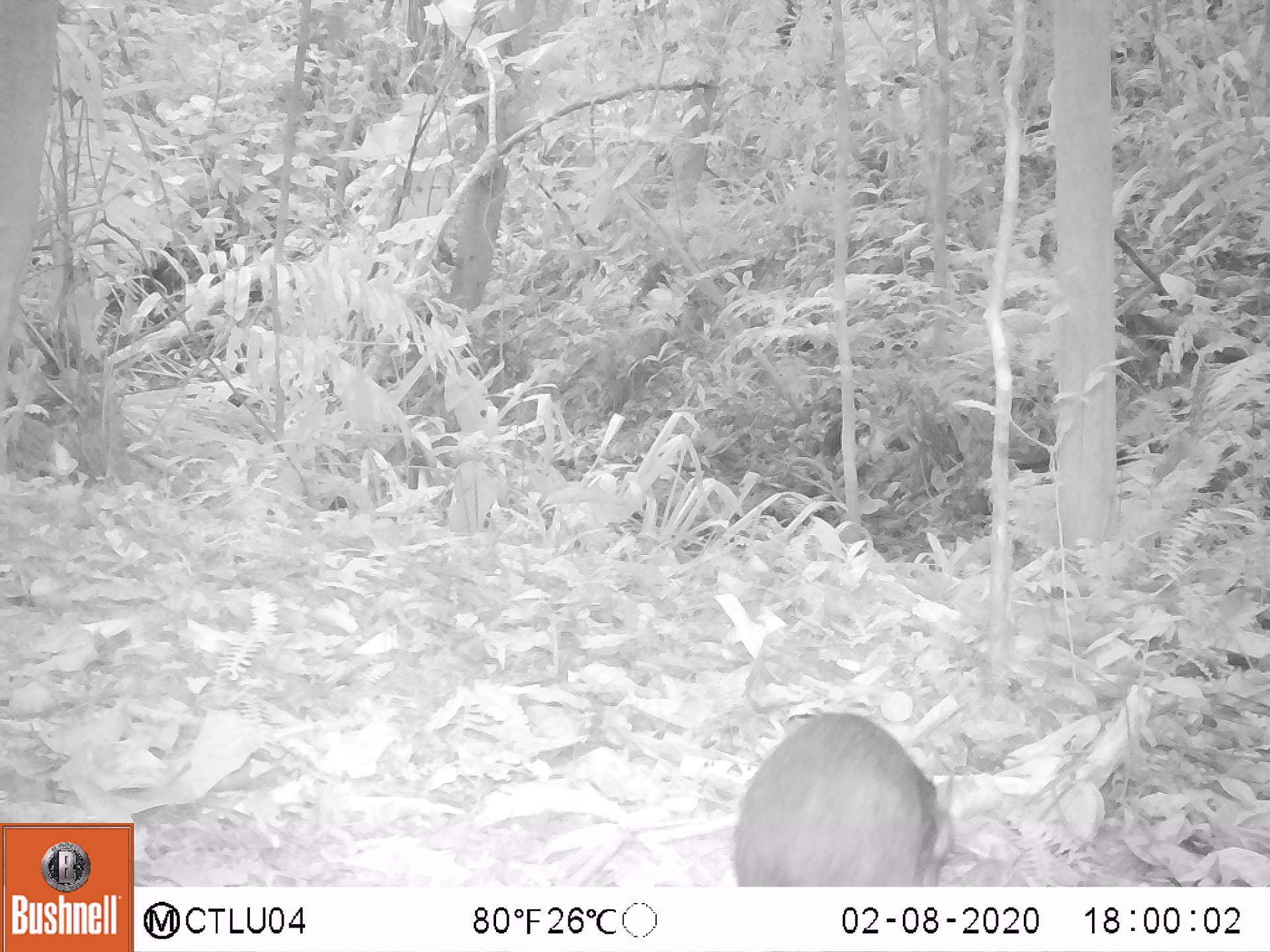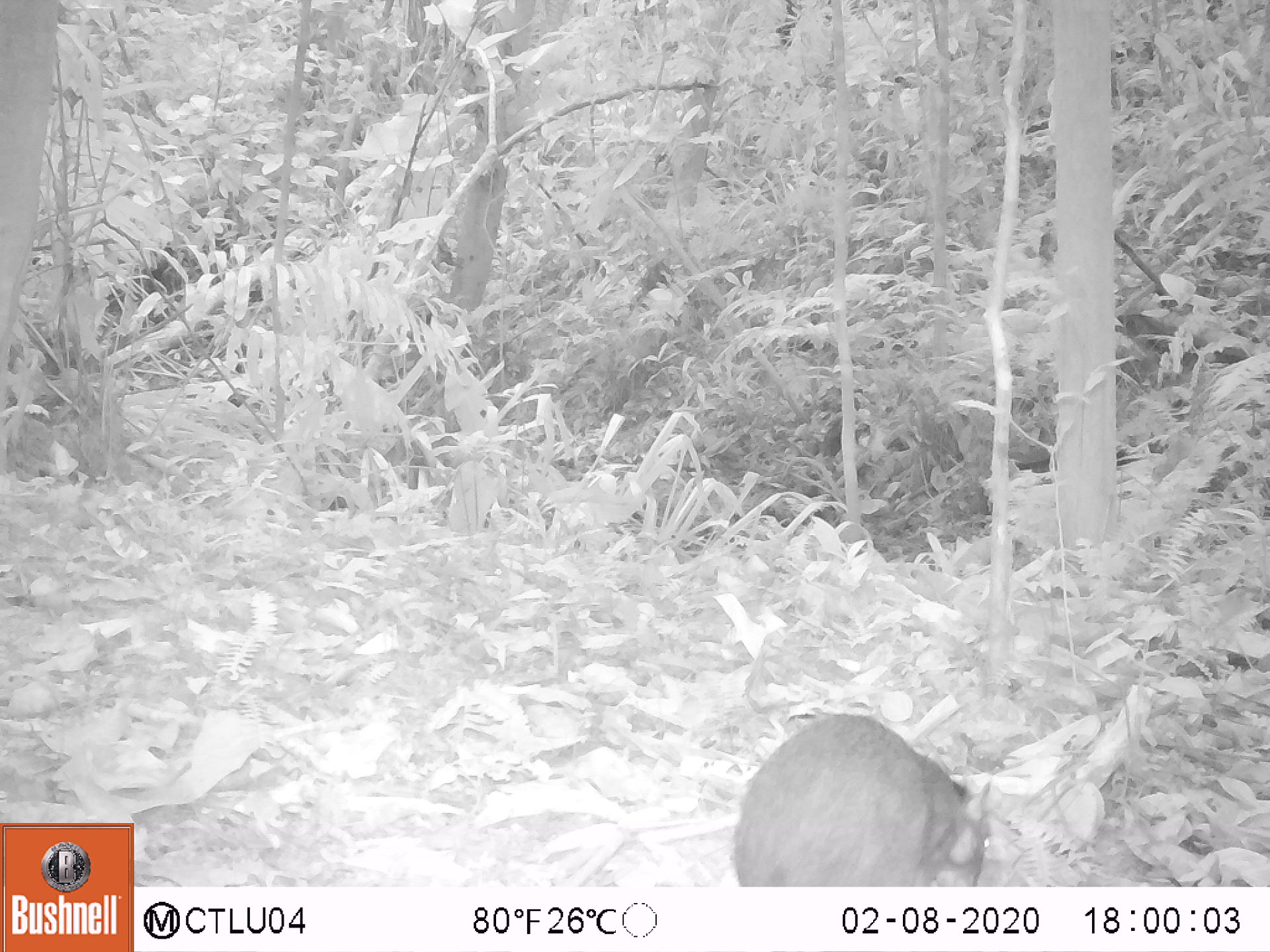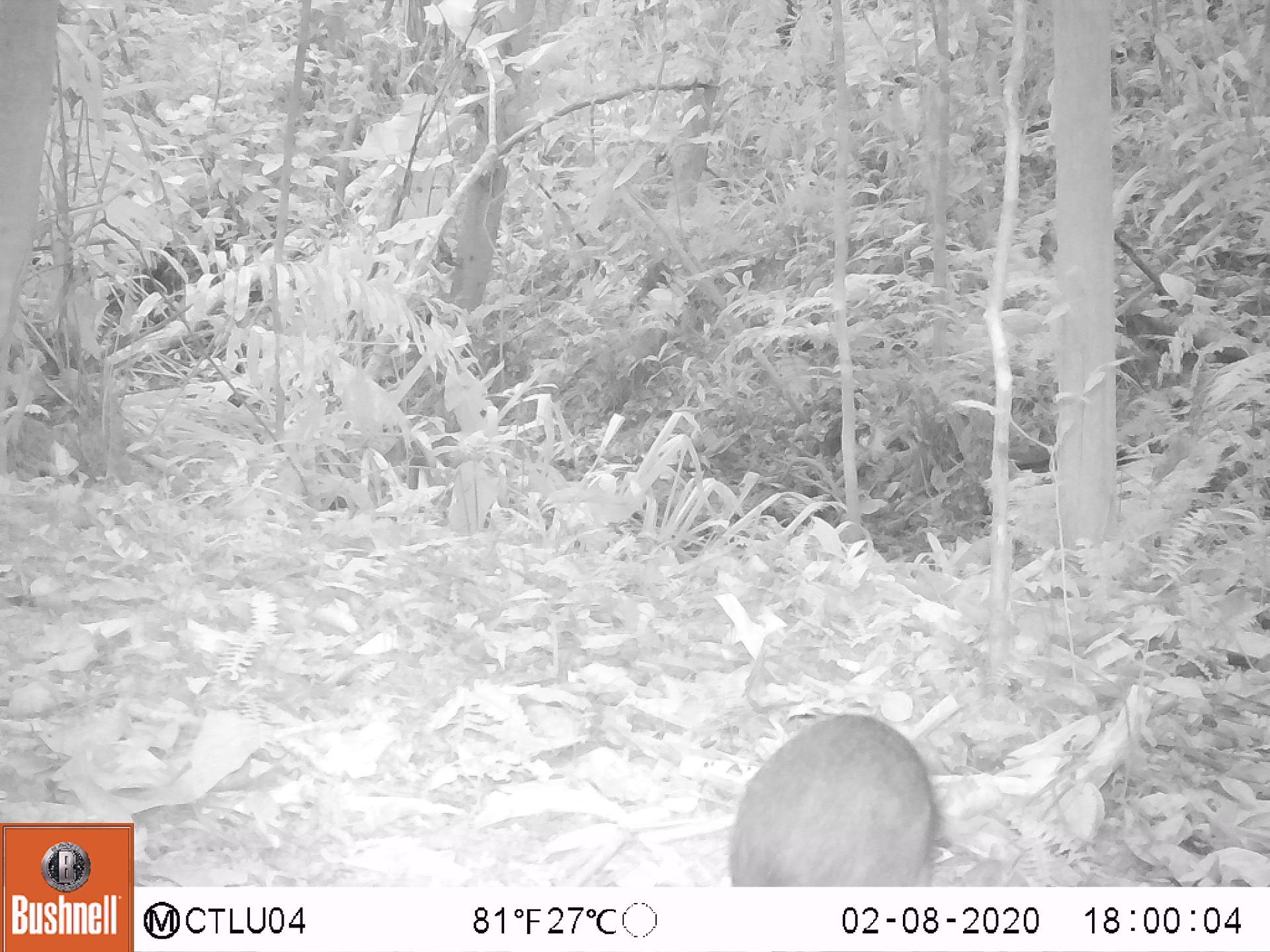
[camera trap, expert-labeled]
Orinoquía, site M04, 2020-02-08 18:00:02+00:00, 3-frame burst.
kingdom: Animalia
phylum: Chordata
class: Mammalia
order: Rodentia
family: Dasyproctidae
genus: Dasyprocta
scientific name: Dasyprocta fuliginosa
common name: black agouti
Black agouti (Dasyprocta fuliginosa).